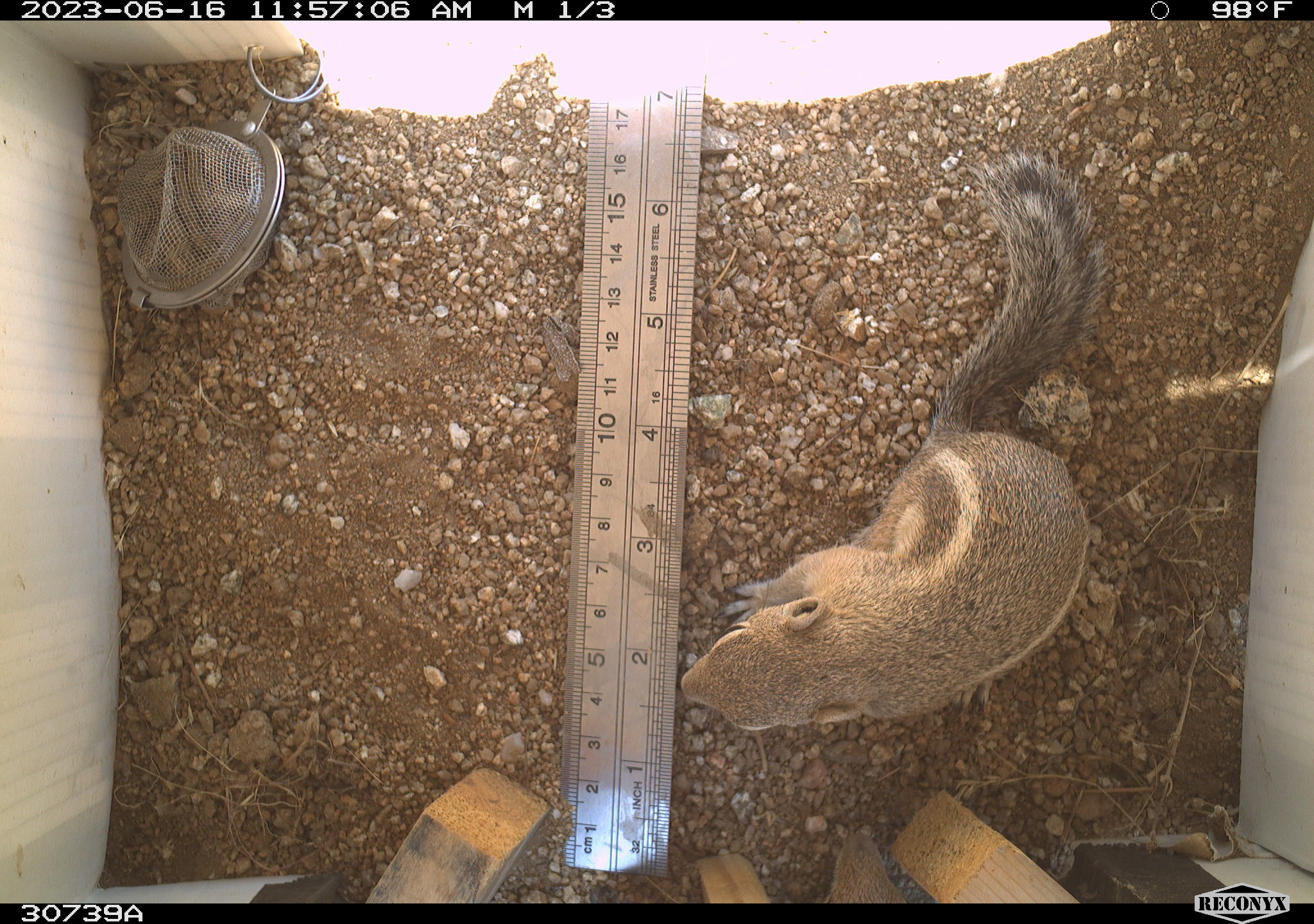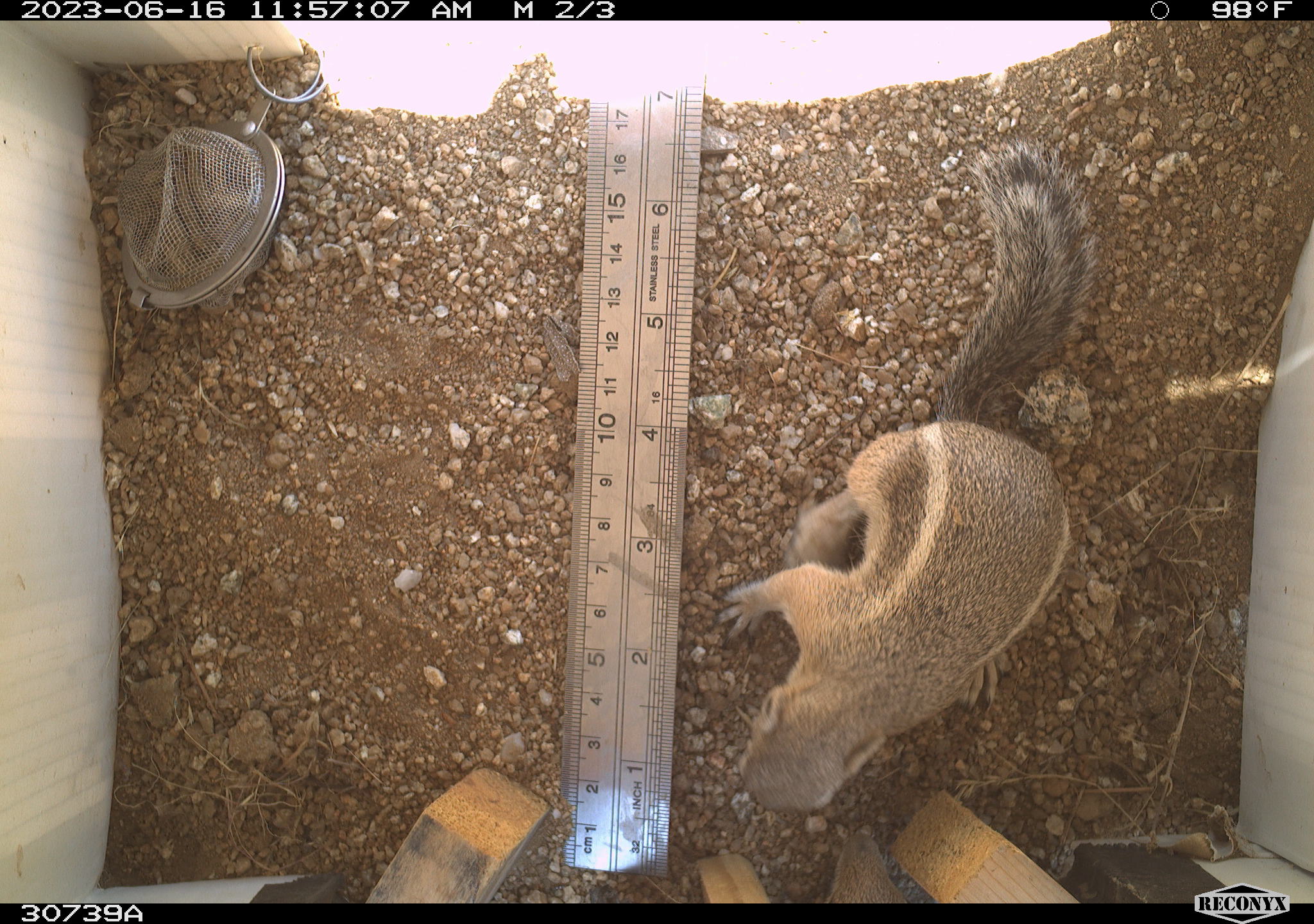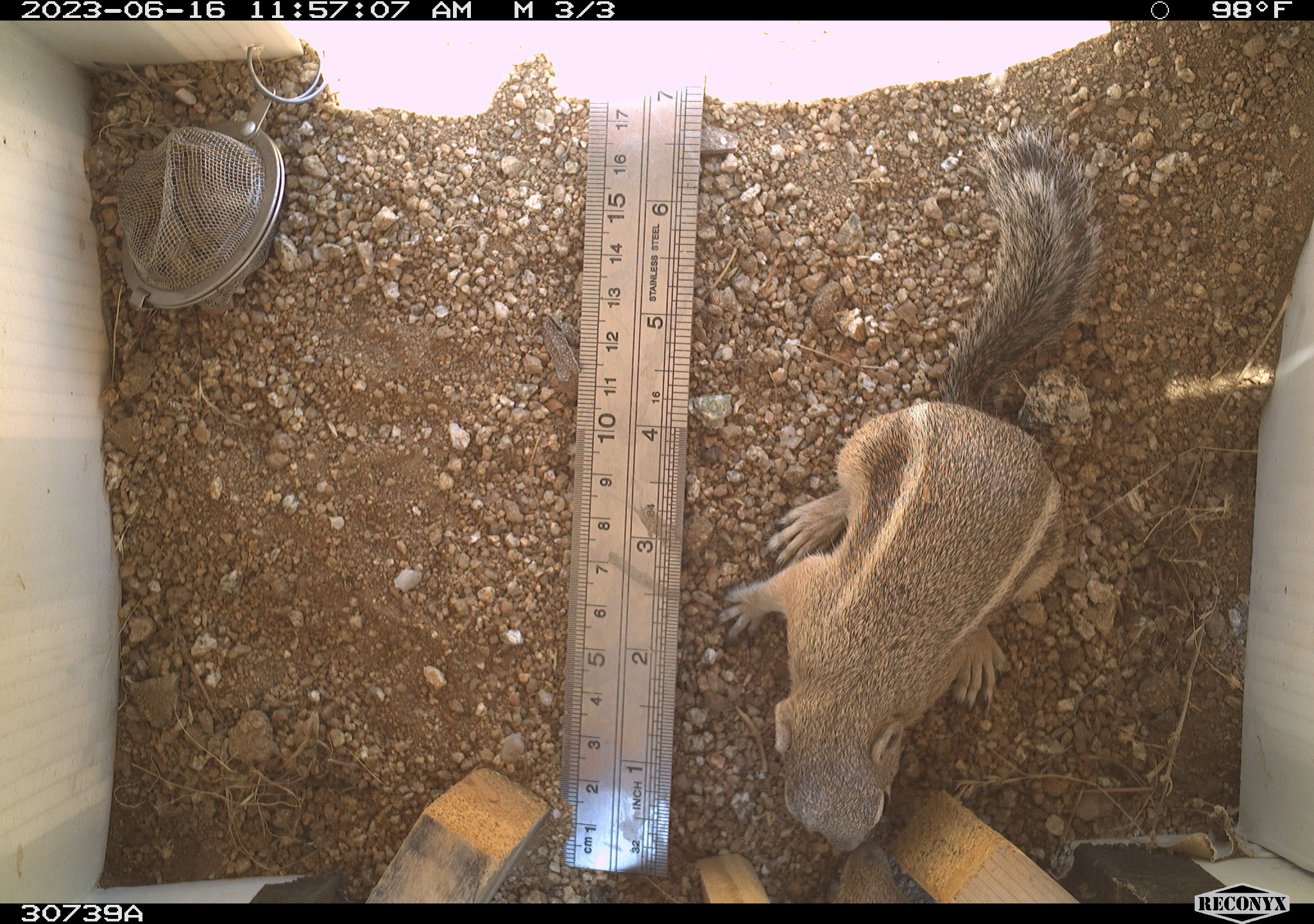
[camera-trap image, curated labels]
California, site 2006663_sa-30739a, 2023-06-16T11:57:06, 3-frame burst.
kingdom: Animalia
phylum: Chordata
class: Mammalia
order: Rodentia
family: Sciuridae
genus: Ammospermophilus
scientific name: Ammospermophilus leucurus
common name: white-tailed antelope squirrel